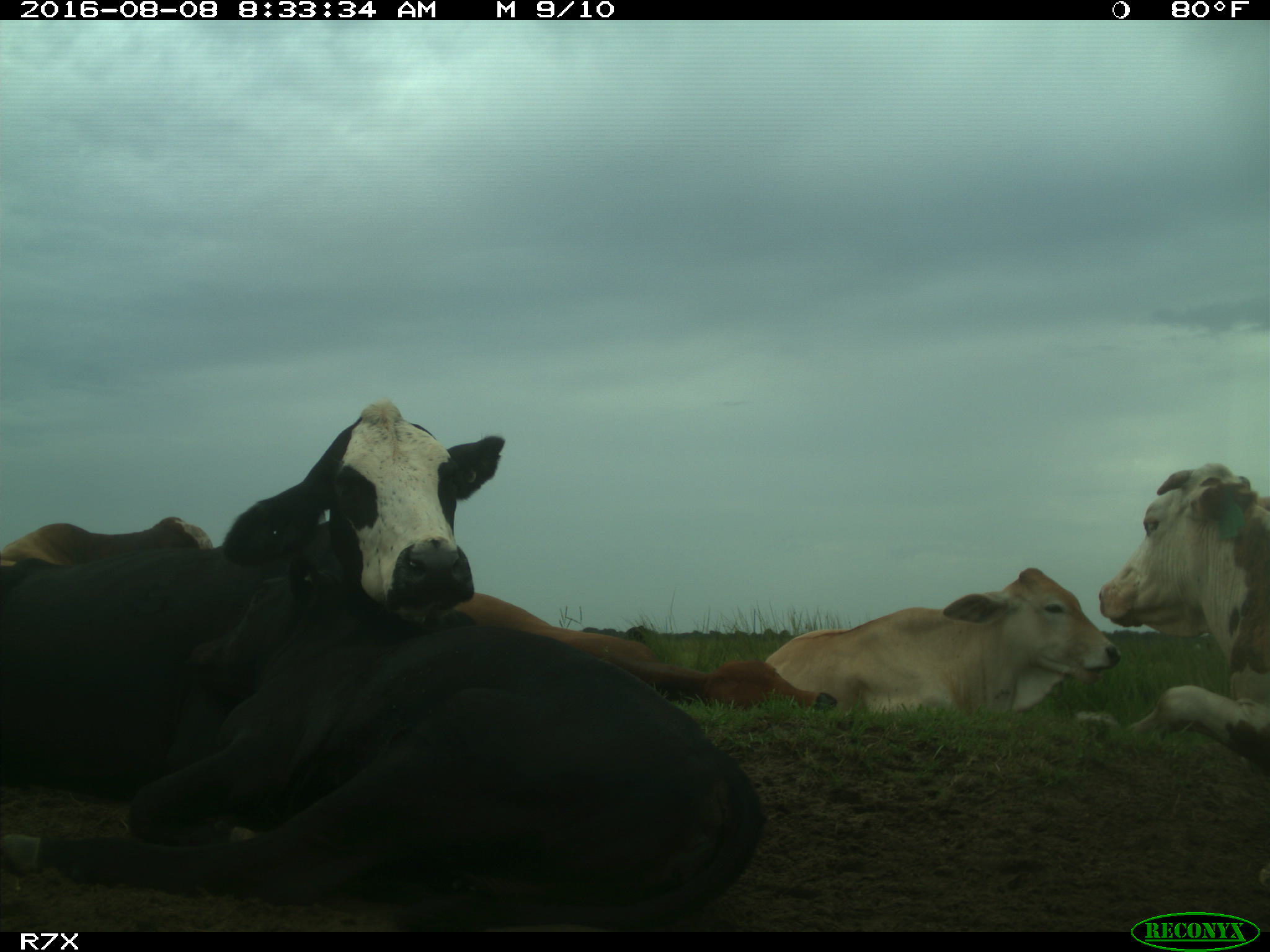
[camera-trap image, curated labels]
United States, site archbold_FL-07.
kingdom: Animalia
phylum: Chordata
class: Mammalia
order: Artiodactyla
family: Bovidae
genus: Bos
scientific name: Bos taurus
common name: domestic cow